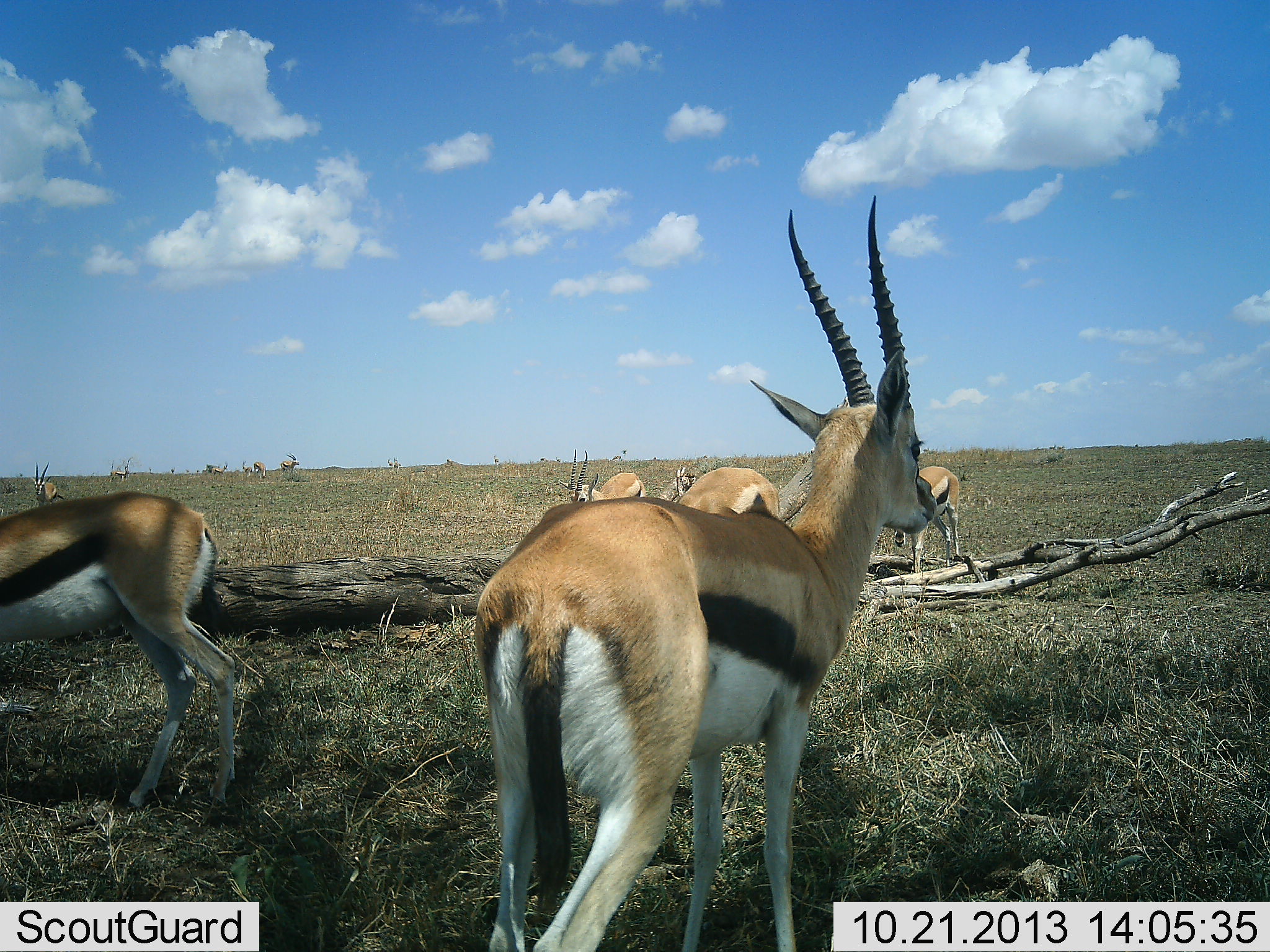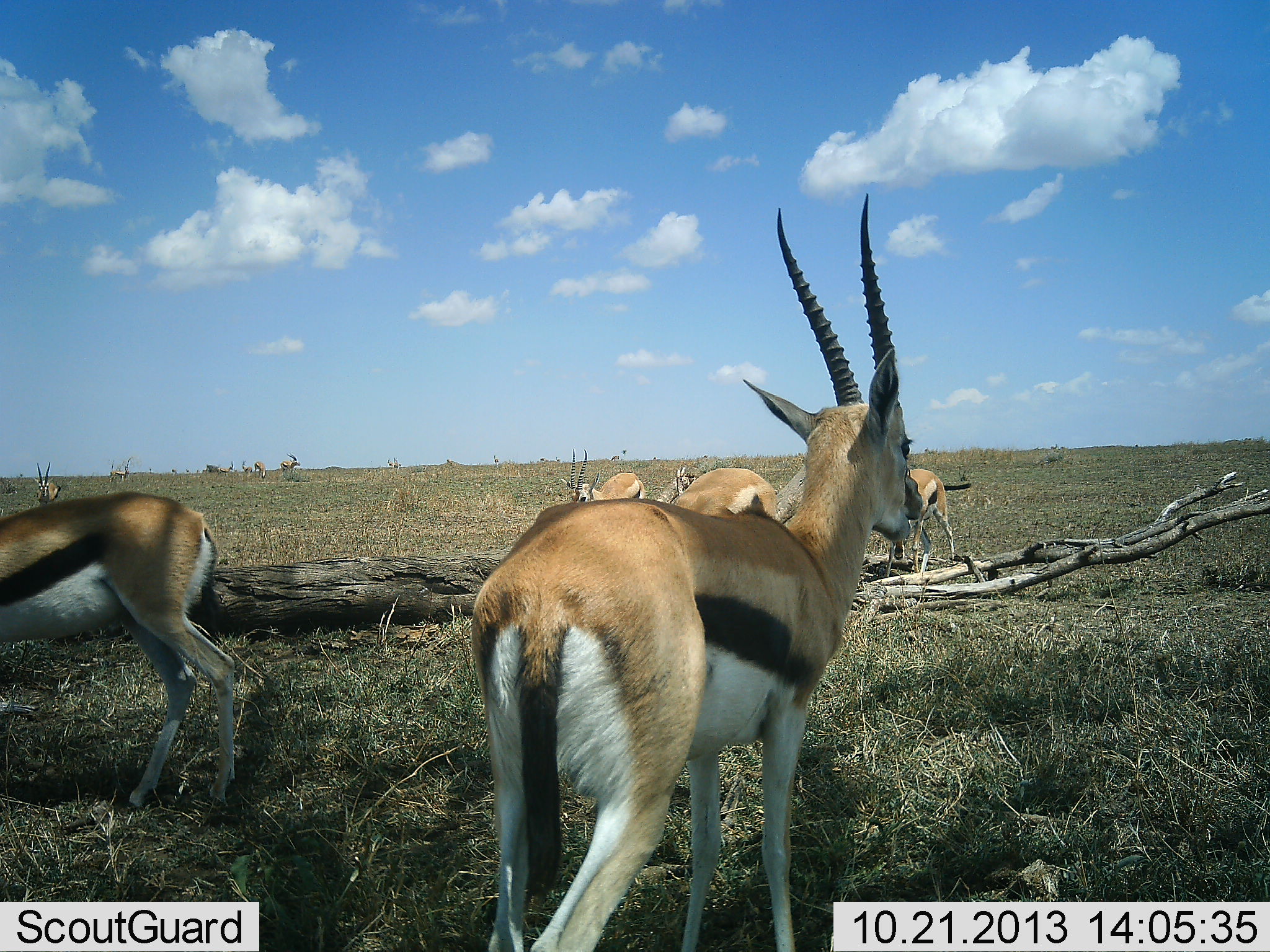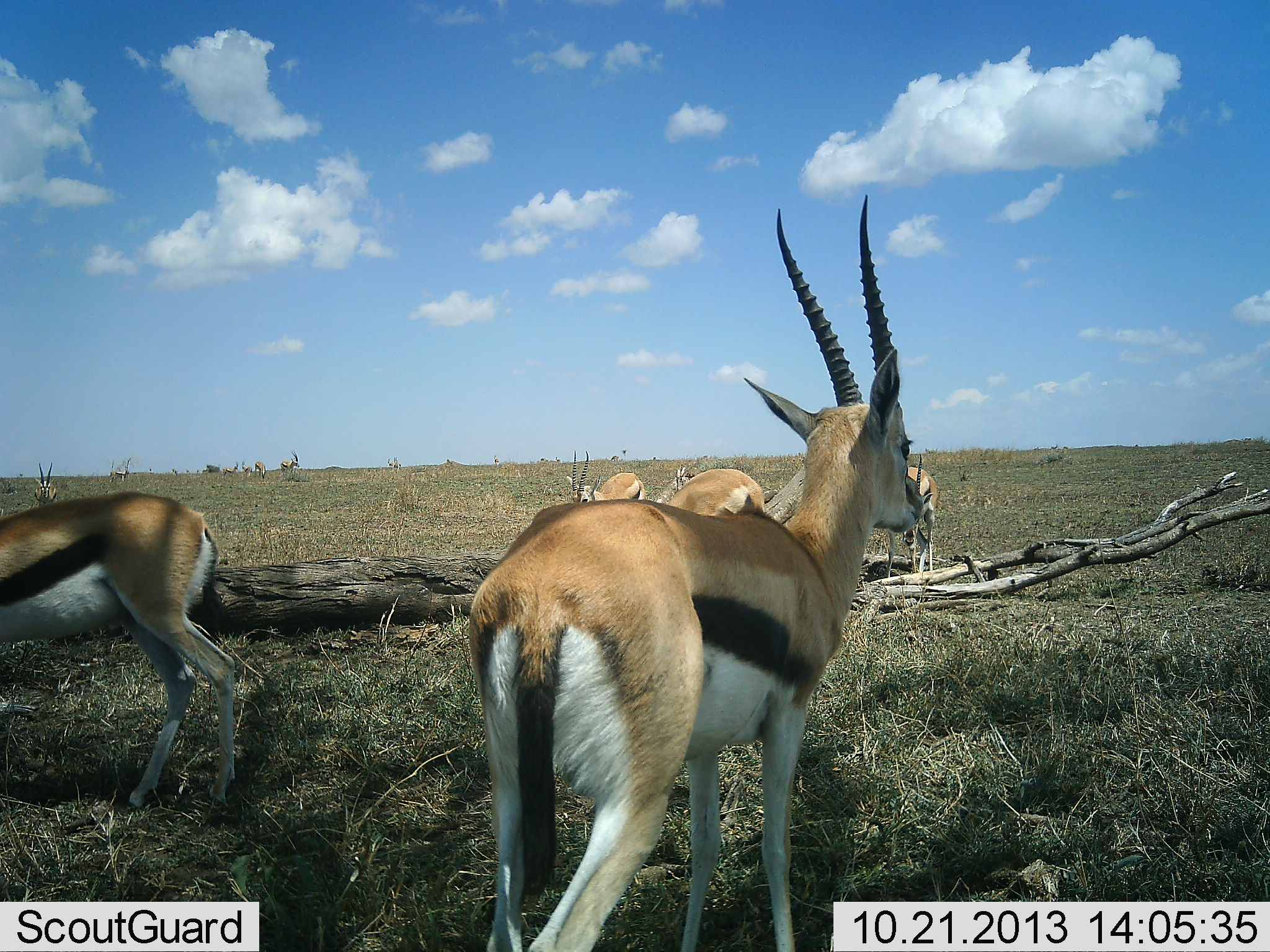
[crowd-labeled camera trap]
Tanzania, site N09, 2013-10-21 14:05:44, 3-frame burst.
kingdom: Animalia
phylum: Chordata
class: Mammalia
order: Artiodactyla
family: Bovidae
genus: Eudorcas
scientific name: Eudorcas thomsonii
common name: thomson's gazelle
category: gazellethomsons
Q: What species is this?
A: Gazellethomsons (thomson's gazelle) (Eudorcas thomsonii).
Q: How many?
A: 11-50.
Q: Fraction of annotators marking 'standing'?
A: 85%.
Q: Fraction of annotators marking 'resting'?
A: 7%.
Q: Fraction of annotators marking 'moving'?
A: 22%.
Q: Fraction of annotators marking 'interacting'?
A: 11%.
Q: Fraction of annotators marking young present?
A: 4%.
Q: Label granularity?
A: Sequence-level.